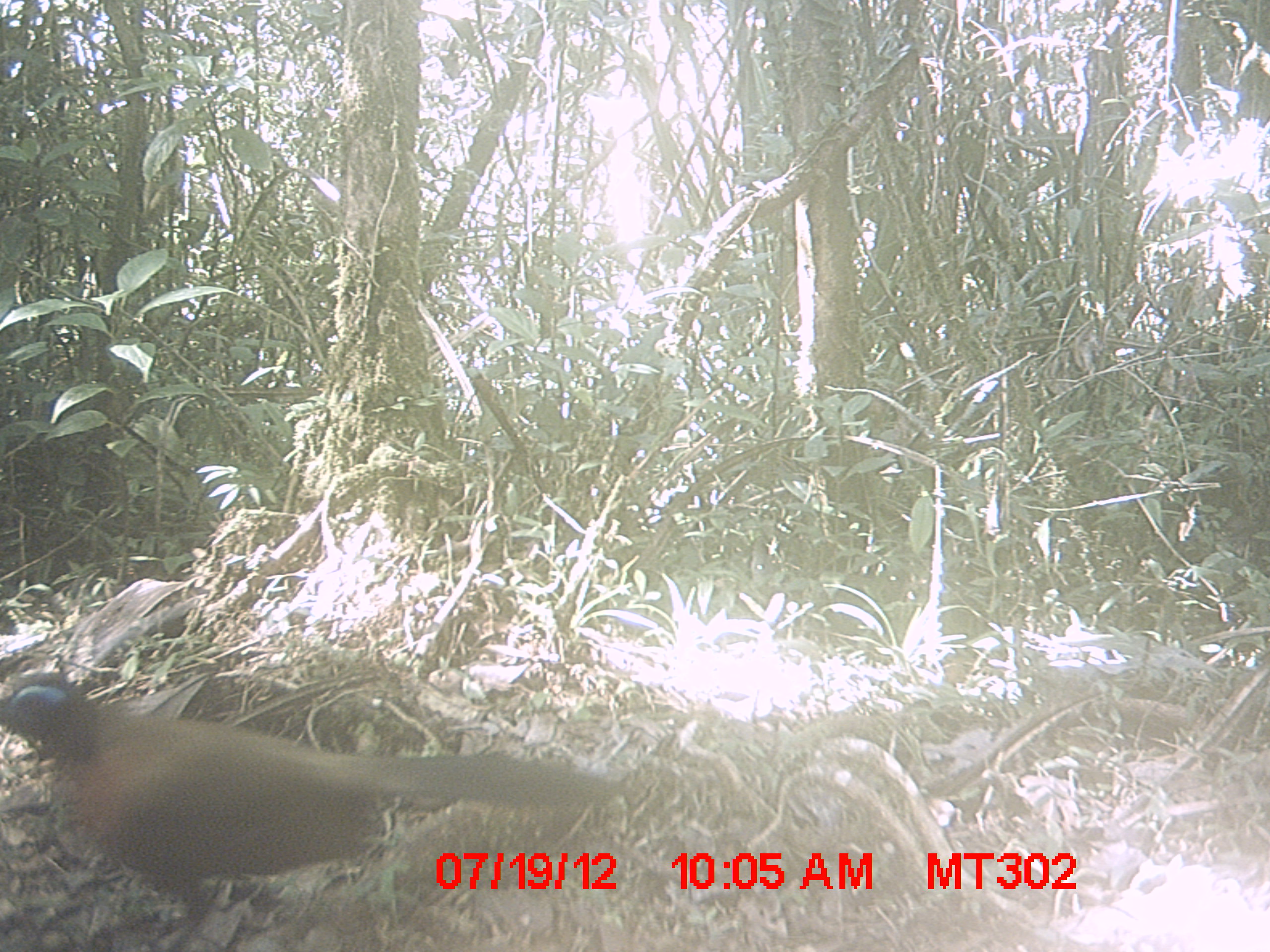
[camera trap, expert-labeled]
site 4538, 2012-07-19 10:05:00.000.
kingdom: Animalia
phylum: Chordata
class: Aves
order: Cuculiformes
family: Cuculidae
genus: Coua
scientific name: Coua serriana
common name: red-breasted coua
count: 1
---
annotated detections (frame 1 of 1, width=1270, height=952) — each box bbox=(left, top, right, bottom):
coua serriana: bbox=(0, 672, 623, 952)